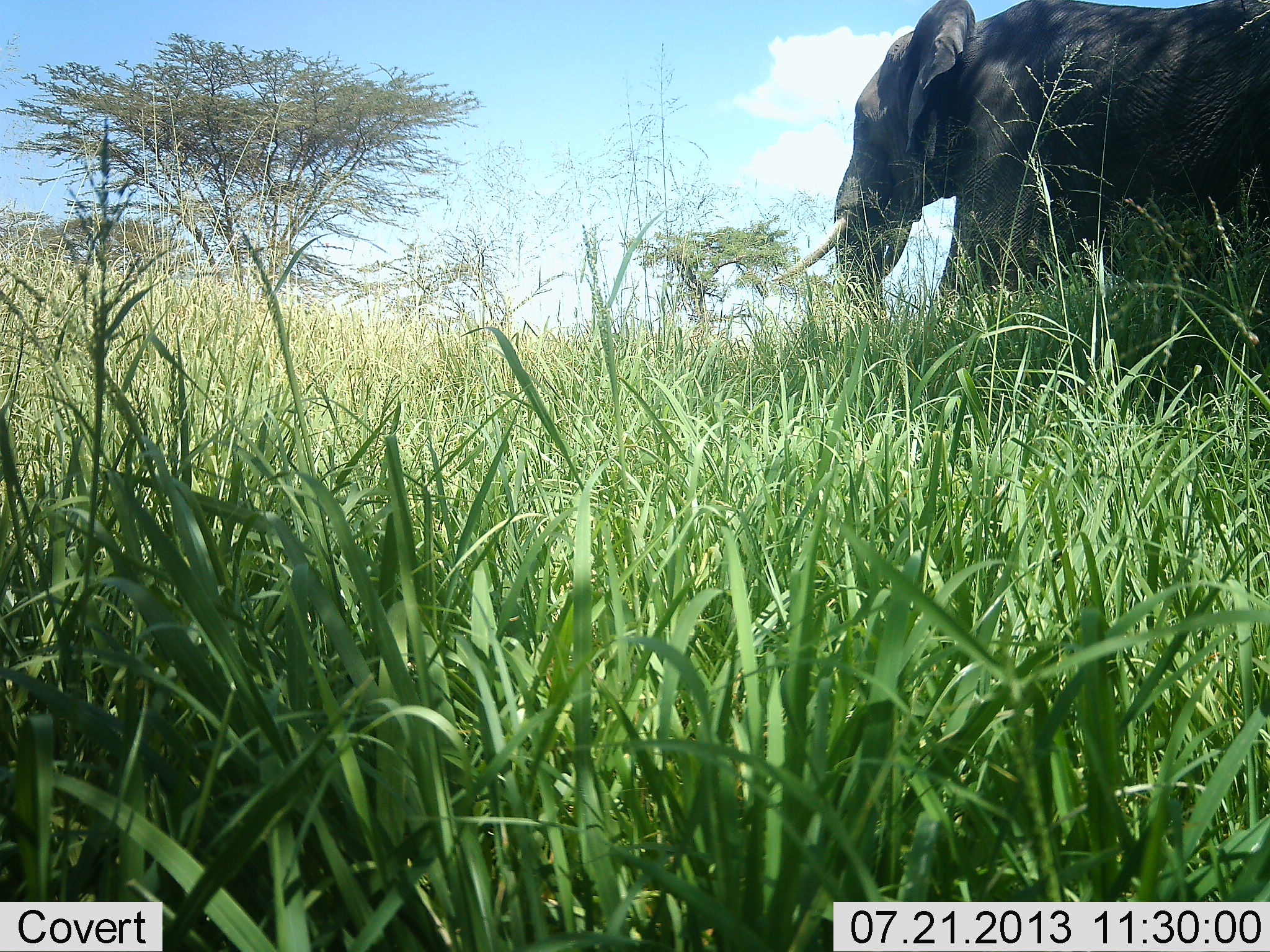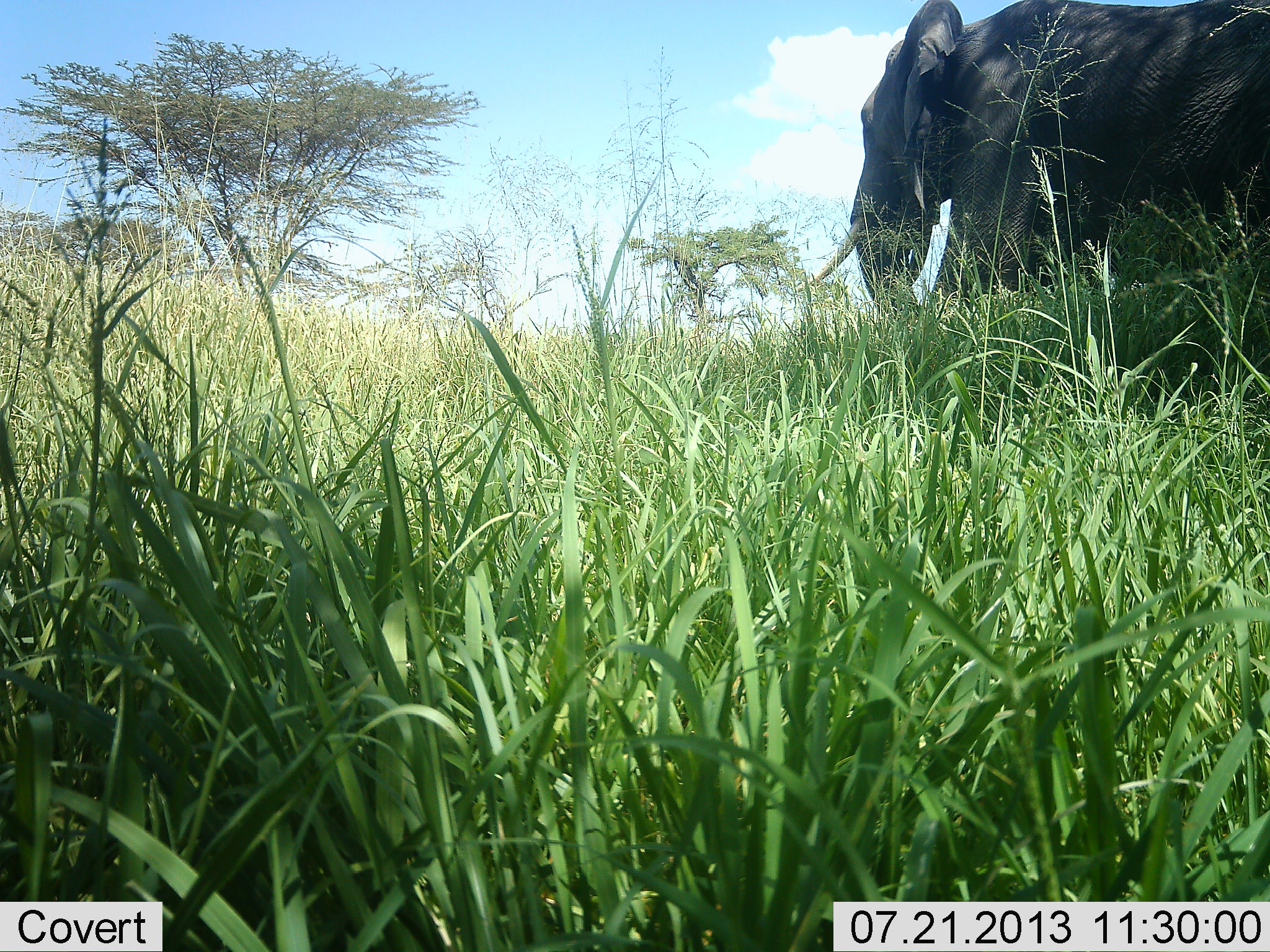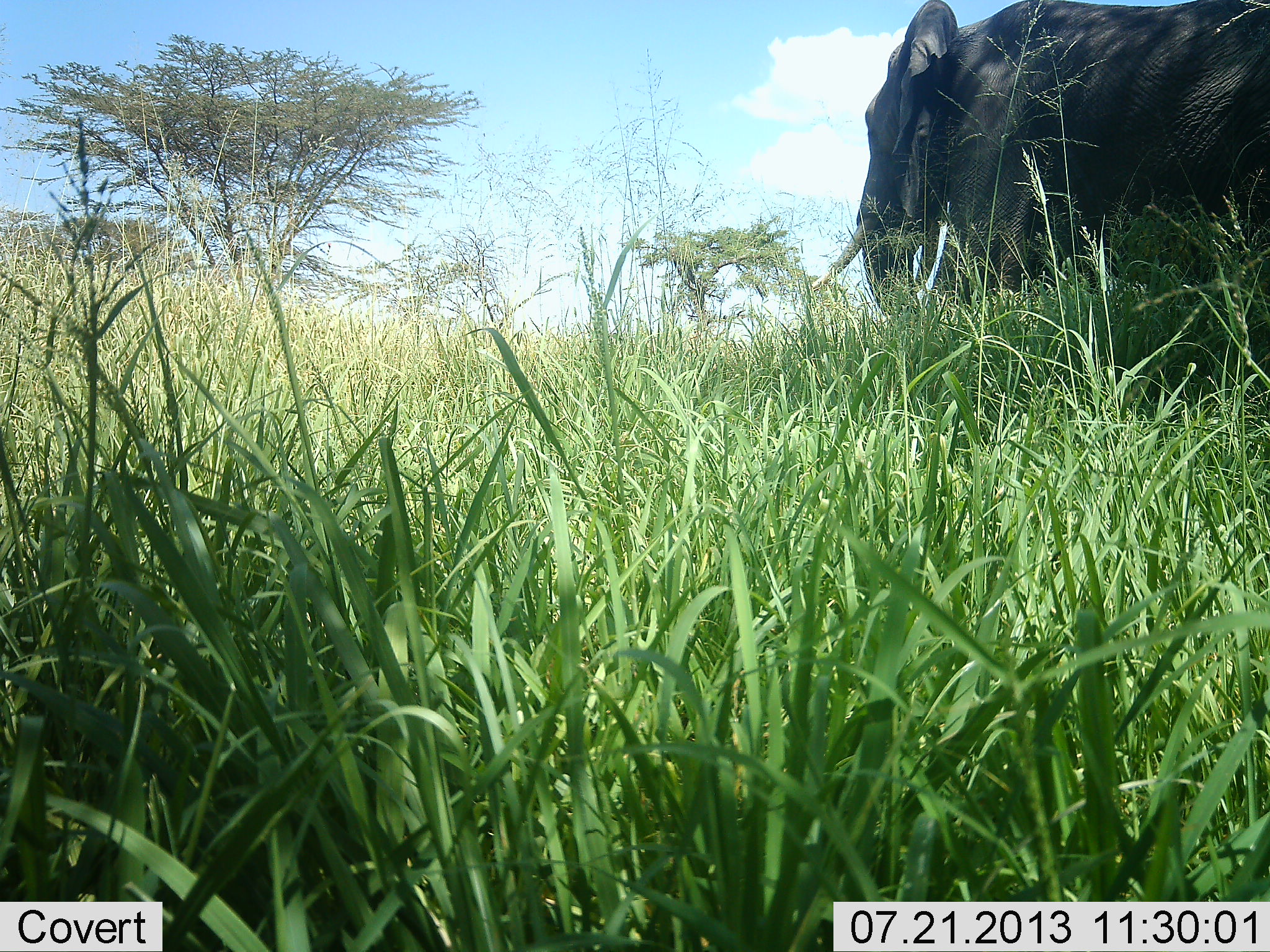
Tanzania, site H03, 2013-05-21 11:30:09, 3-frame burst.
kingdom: Animalia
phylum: Chordata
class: Mammalia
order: Proboscidea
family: Elephantidae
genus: Loxodonta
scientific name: Loxodonta africana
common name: african bush elephant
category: elephant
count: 1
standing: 60%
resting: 0%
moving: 30%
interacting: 0%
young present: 0%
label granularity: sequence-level